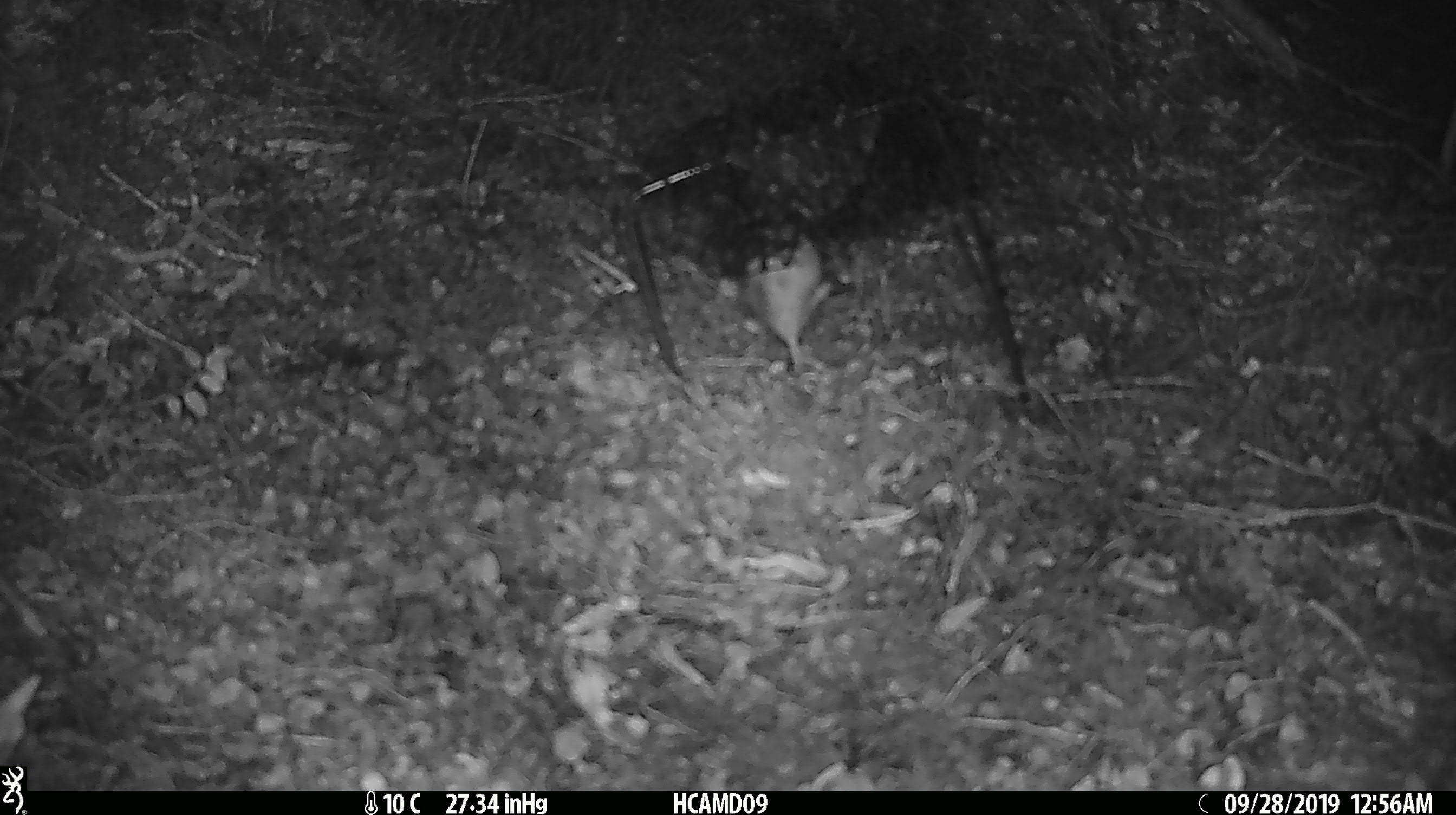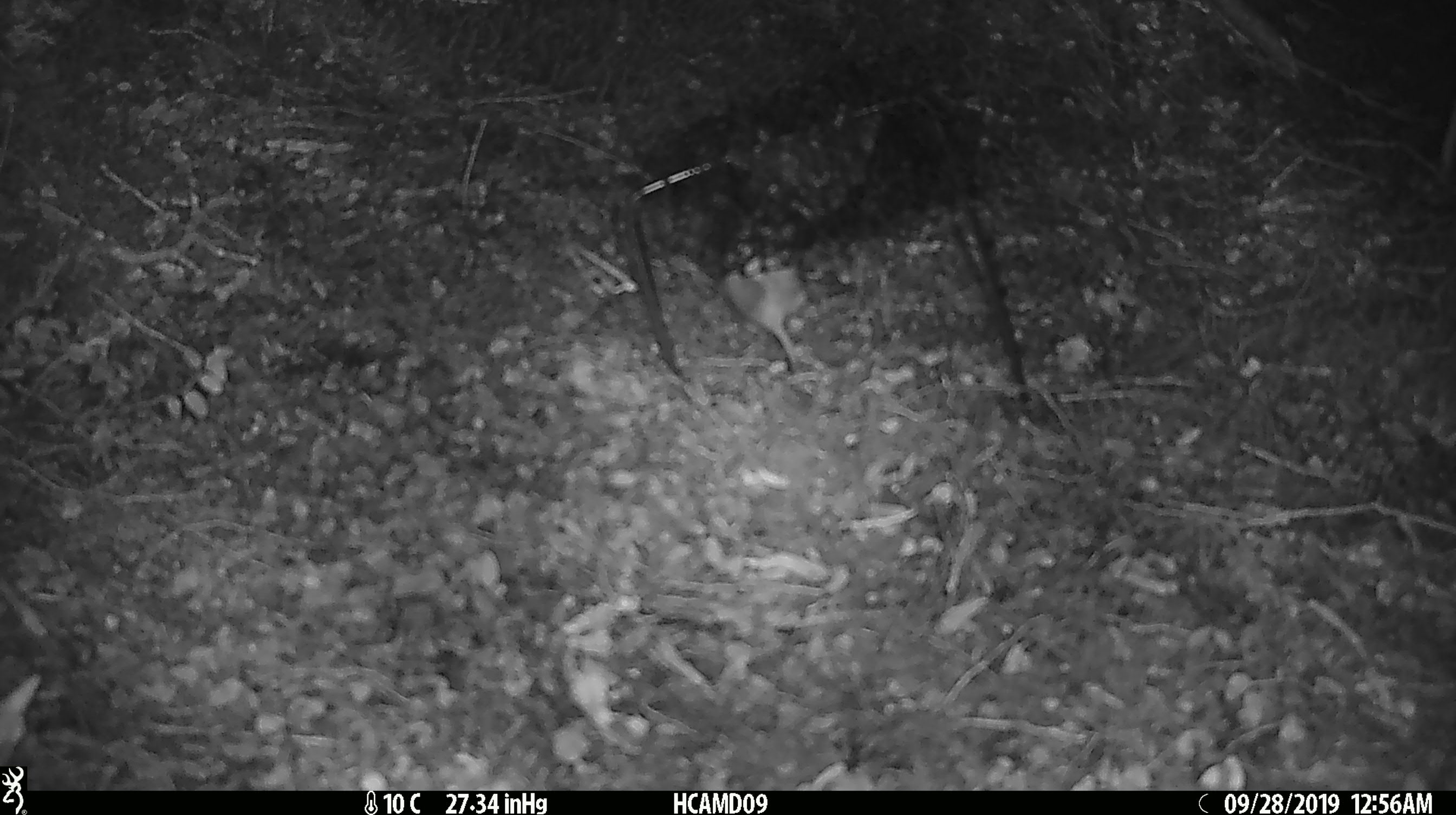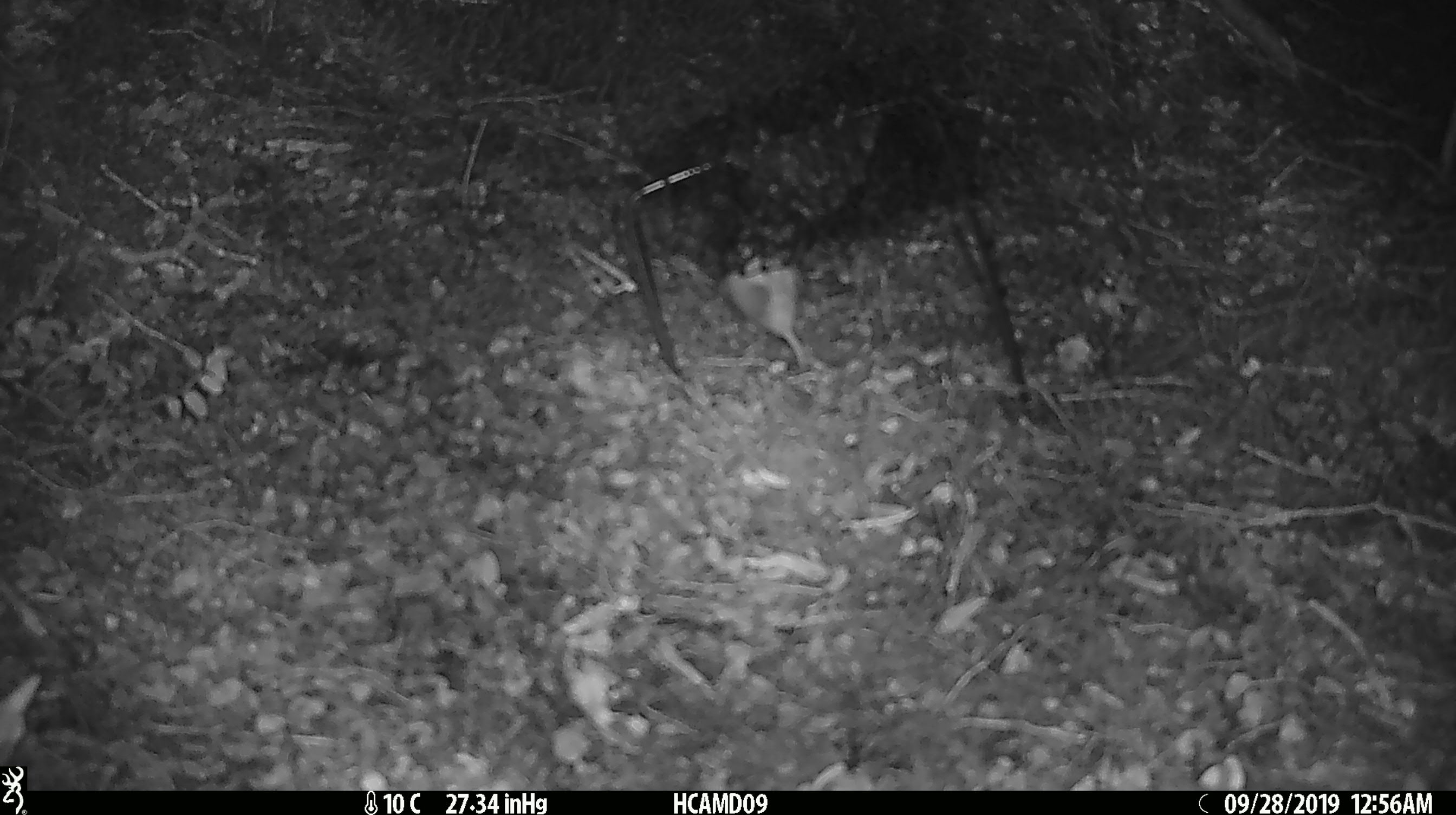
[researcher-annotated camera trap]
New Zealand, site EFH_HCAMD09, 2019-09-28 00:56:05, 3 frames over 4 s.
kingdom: Animalia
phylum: Chordata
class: Mammalia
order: Rodentia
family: Muridae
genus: Mus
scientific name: Mus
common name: mouse